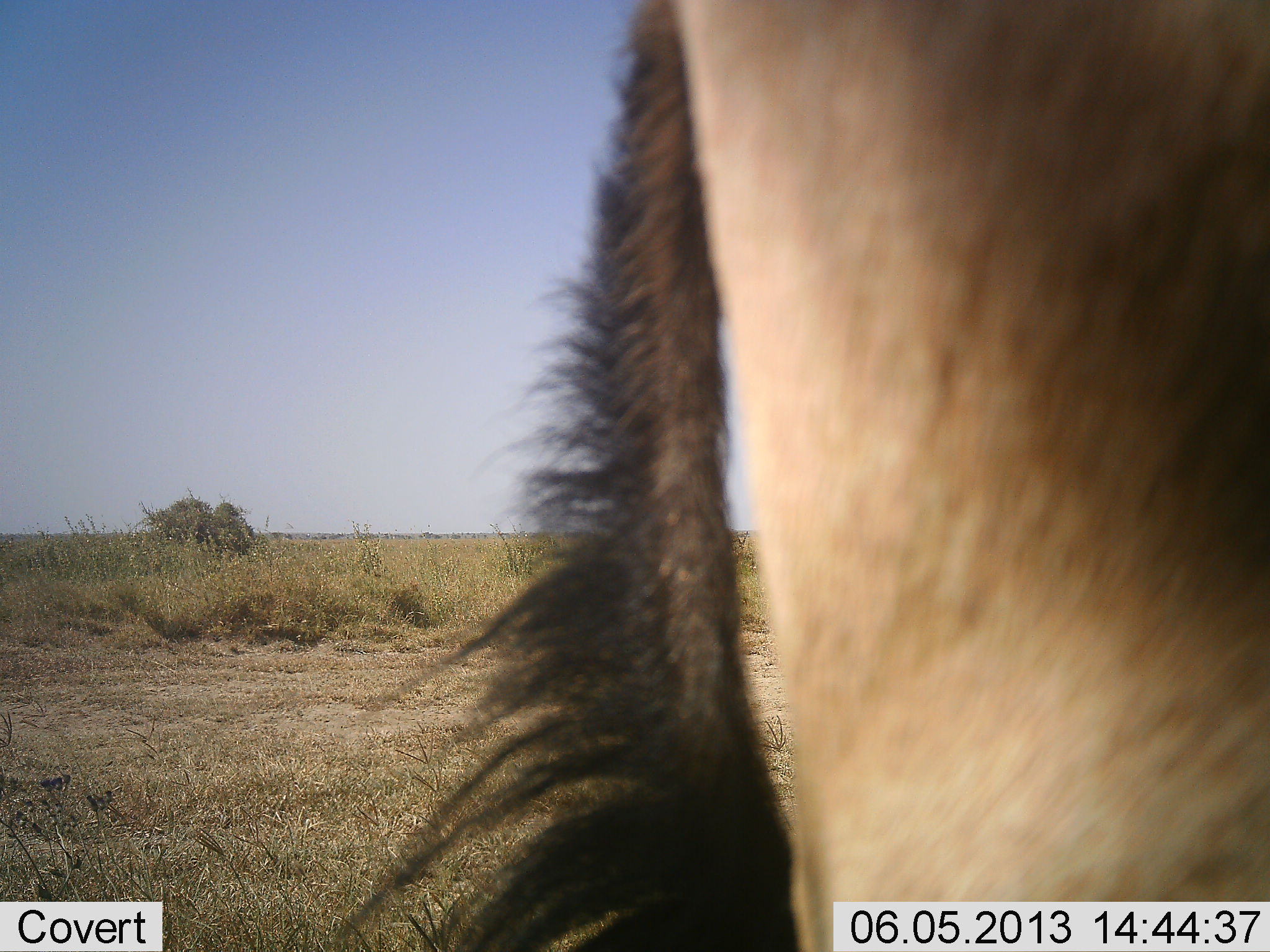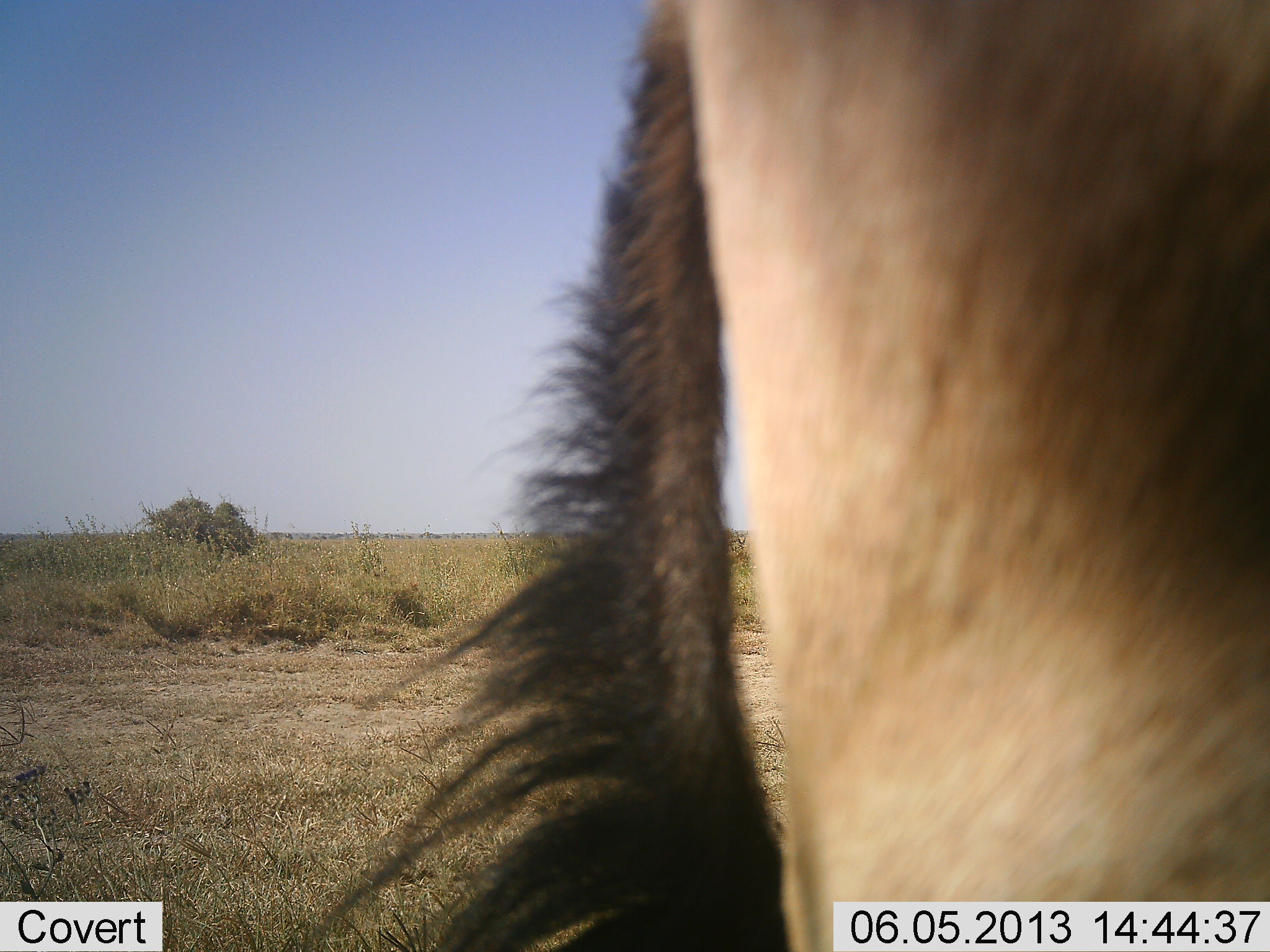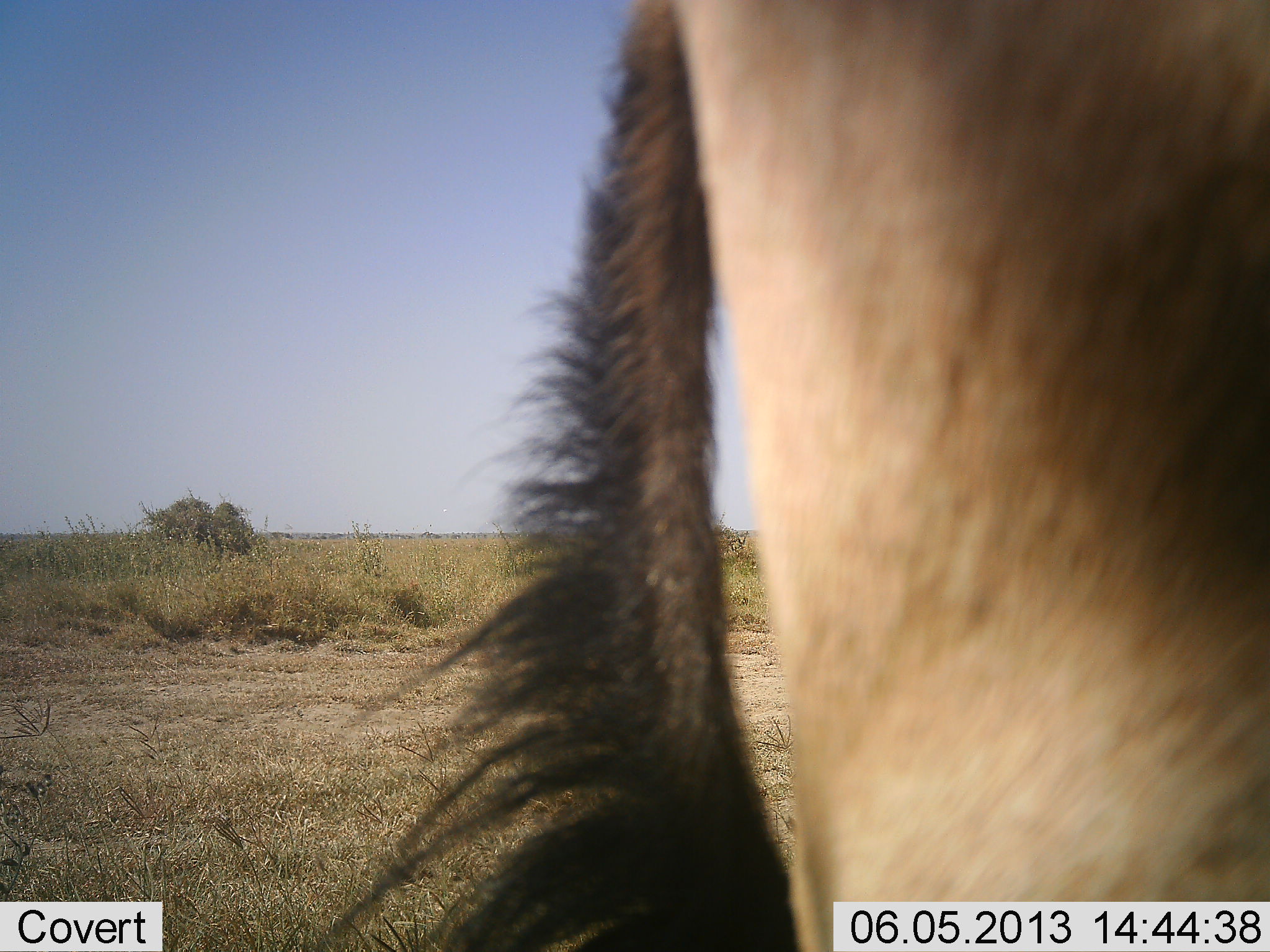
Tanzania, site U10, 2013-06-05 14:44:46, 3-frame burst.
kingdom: Animalia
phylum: Chordata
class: Mammalia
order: Artiodactyla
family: Bovidae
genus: Alcelaphus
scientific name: Alcelaphus buselaphus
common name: hartebeest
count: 1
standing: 100%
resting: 0%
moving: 0%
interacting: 0%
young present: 0%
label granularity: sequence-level